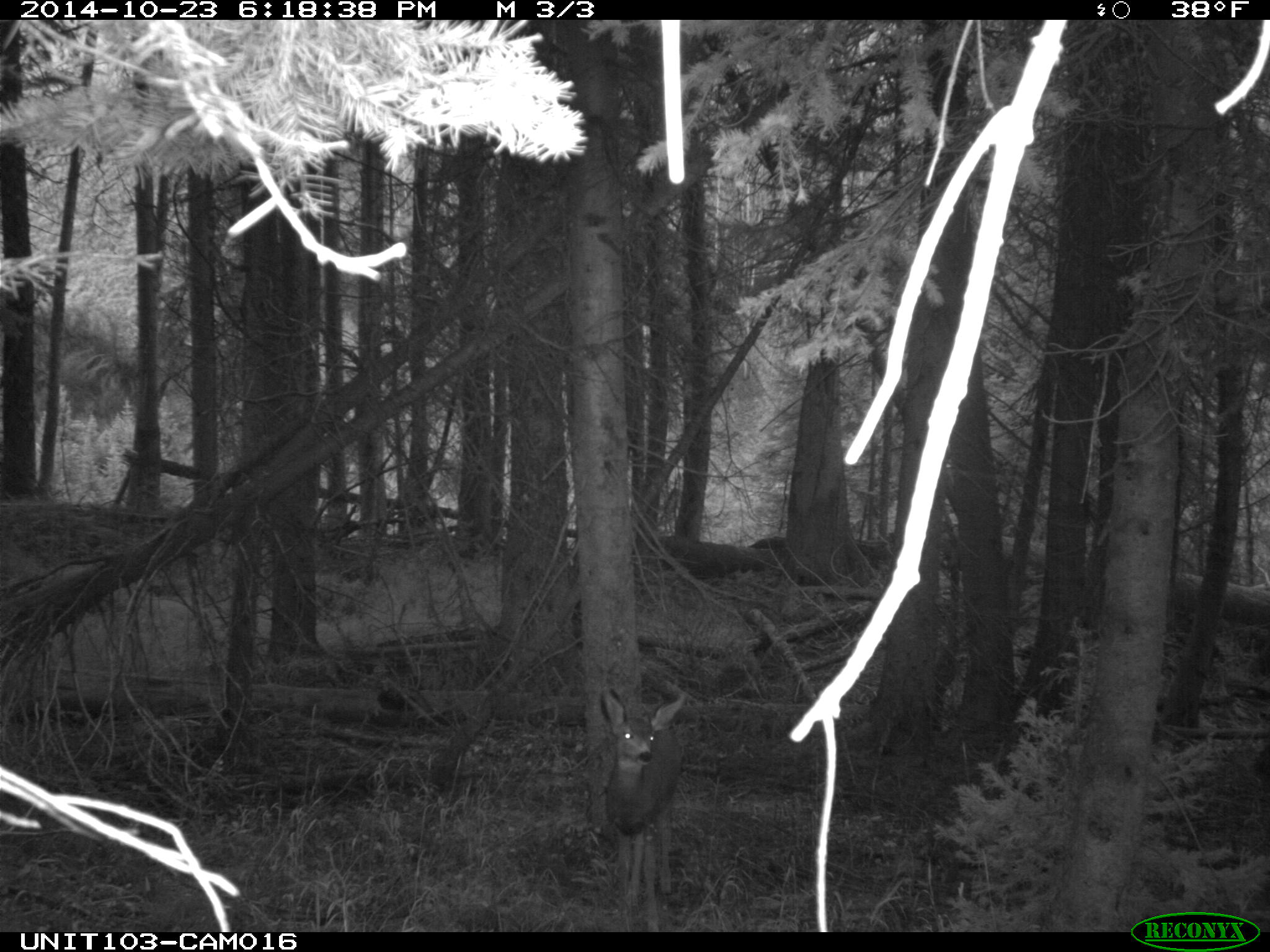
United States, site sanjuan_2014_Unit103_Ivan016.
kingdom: Animalia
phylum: Chordata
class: Mammalia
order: Artiodactyla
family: Cervidae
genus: Odocoileus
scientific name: Odocoileus hemionus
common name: mule deer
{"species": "Odocoileus hemionus (mule deer)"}